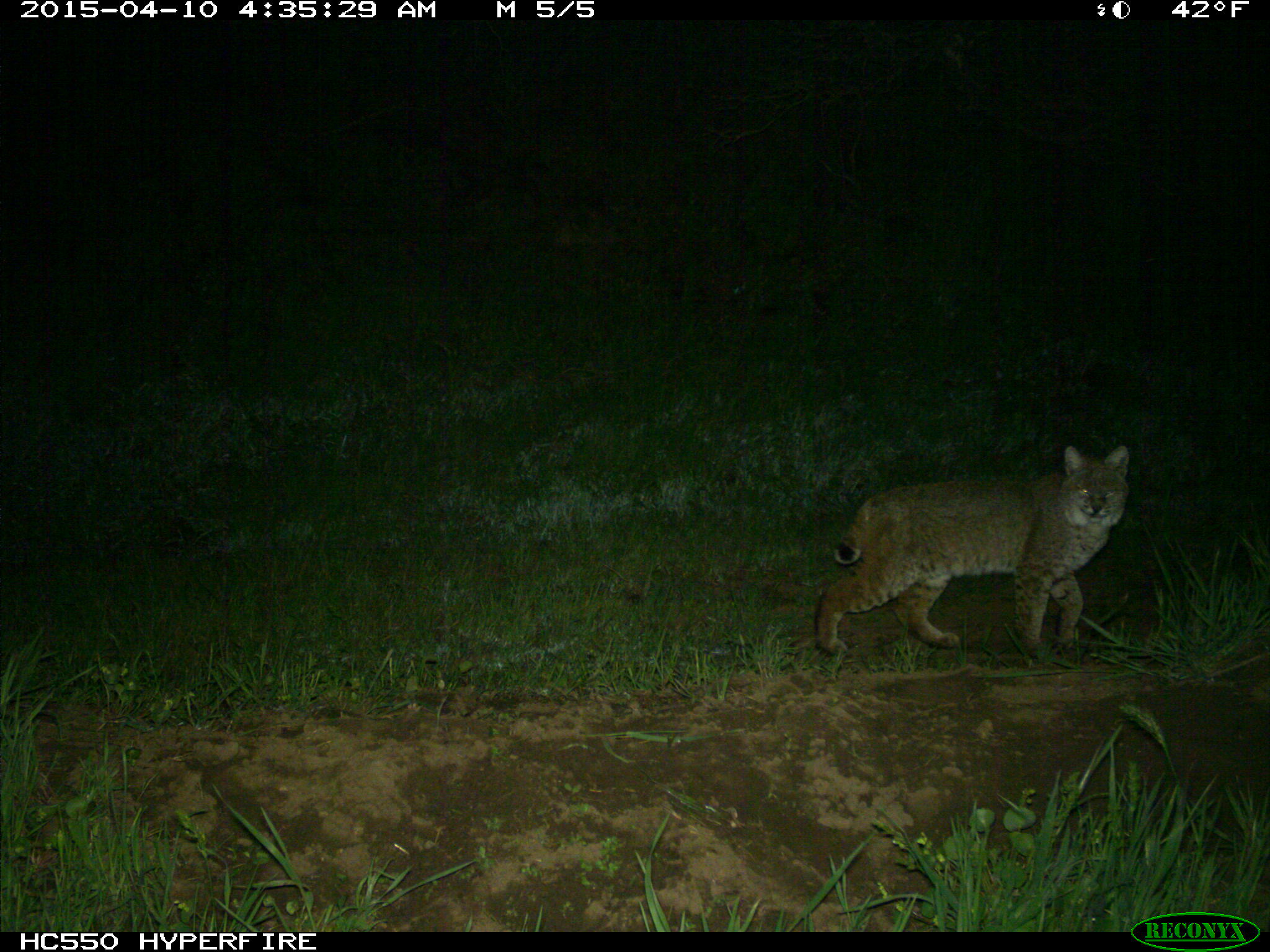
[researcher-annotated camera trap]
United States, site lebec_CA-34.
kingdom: Animalia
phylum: Chordata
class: Mammalia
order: Carnivora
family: Felidae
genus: Lynx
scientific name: Lynx rufus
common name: bobcat